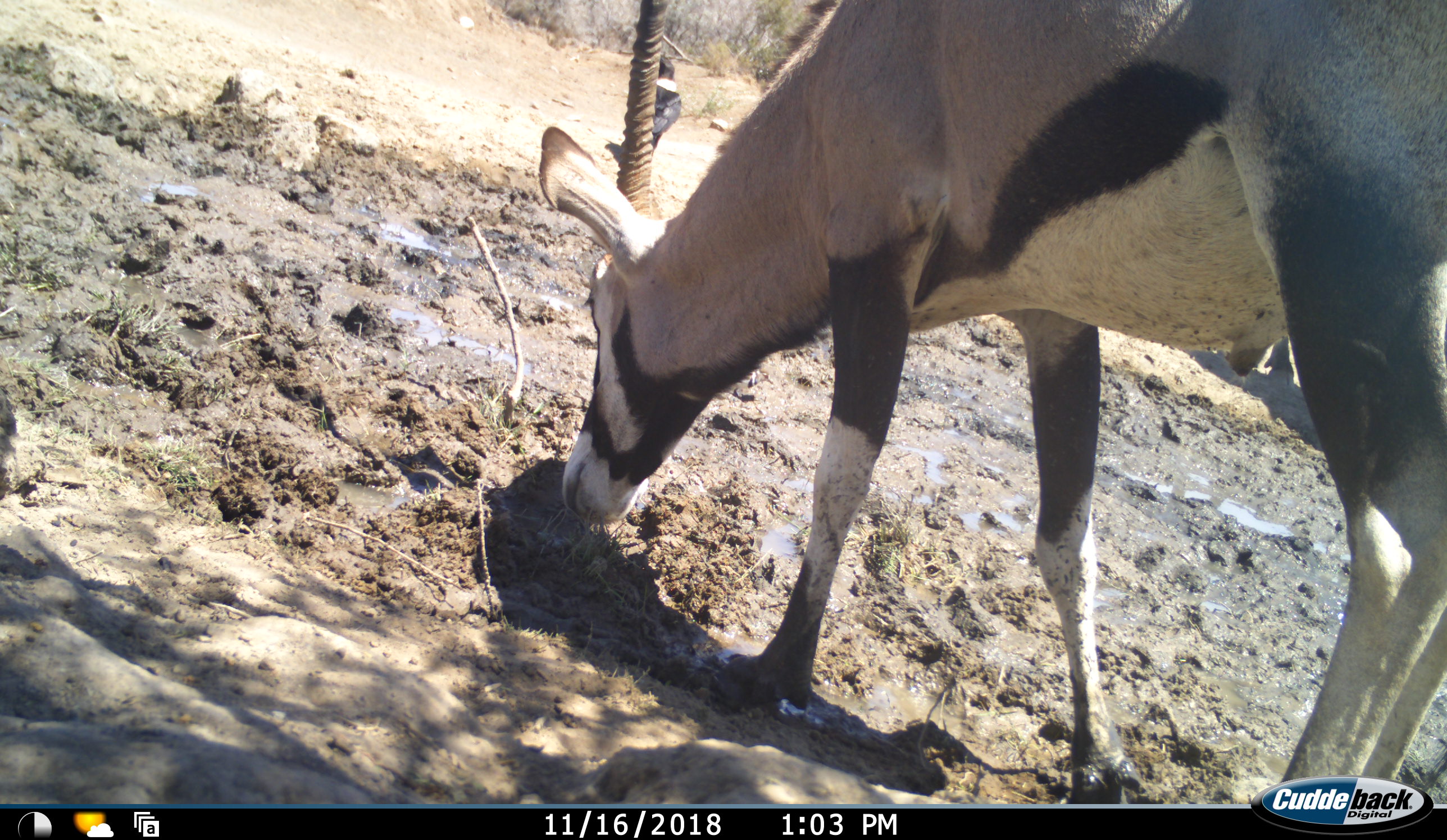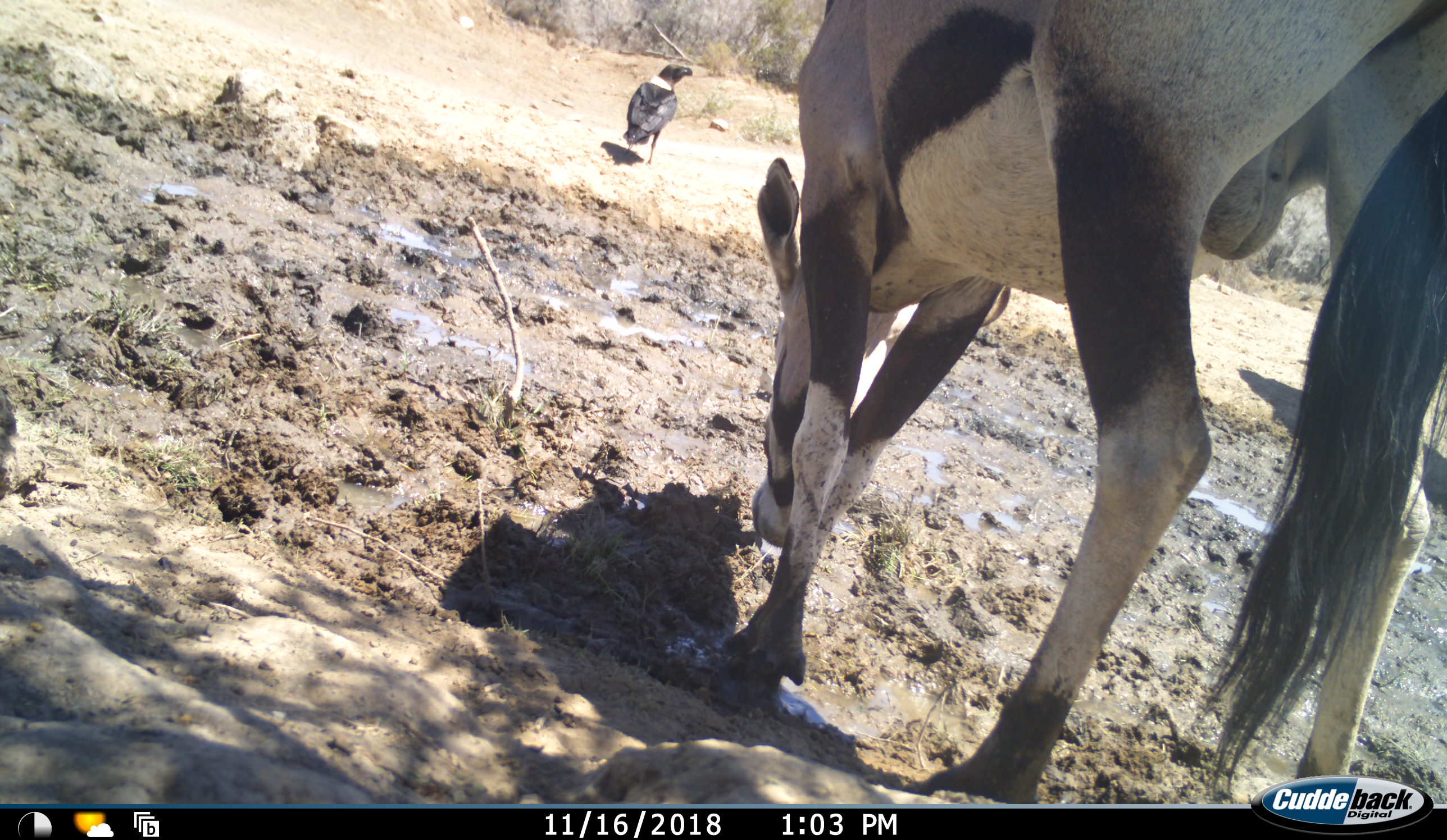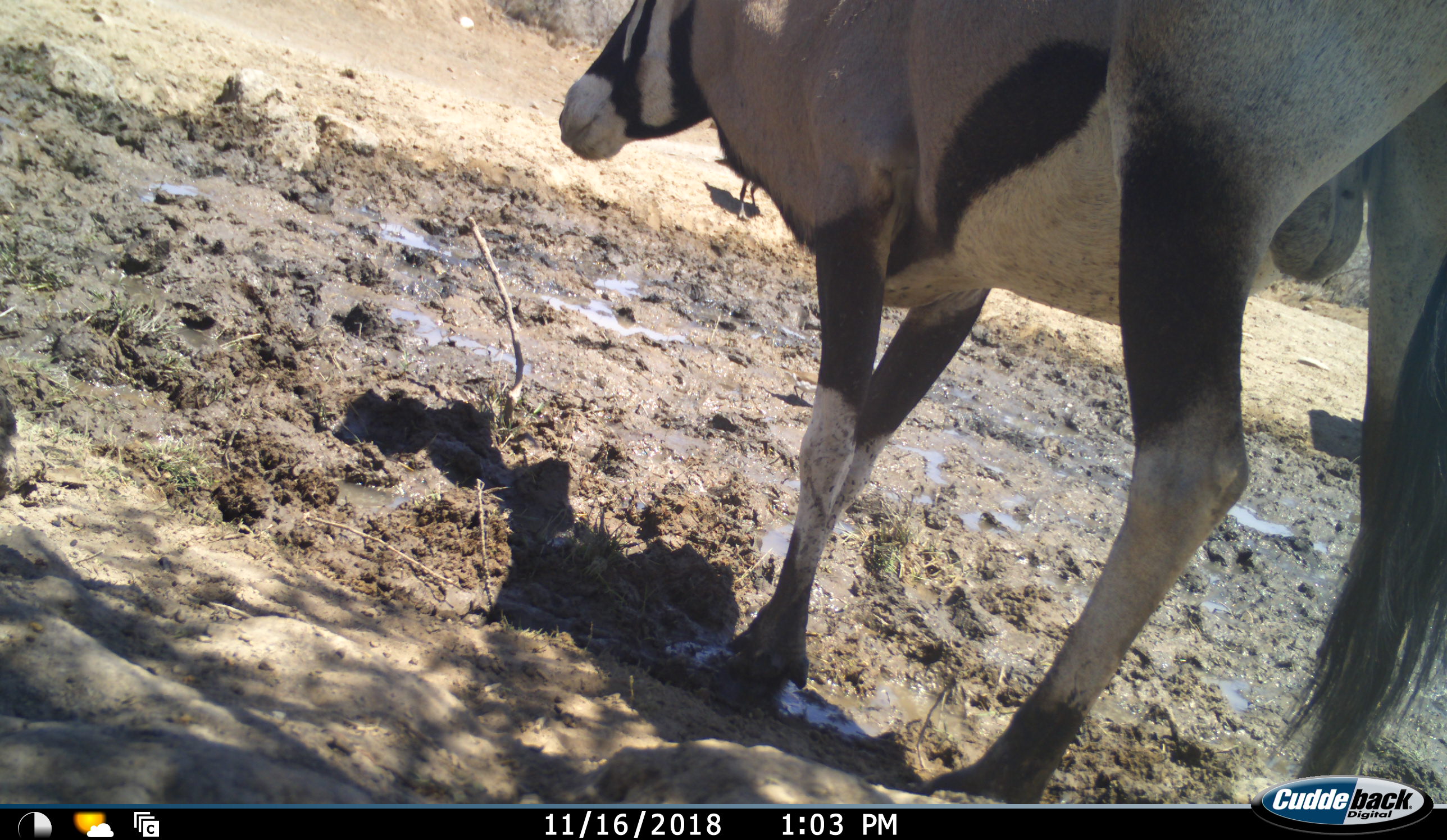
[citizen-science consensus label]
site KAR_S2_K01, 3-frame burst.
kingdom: Animalia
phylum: Chordata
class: Aves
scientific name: Aves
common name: bird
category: birdother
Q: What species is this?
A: Birdother (bird) (Aves).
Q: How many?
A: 1.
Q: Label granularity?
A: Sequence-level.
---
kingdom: Animalia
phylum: Chordata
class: Mammalia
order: Artiodactyla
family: Bovidae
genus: Oryx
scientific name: Oryx gazella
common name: gemsbok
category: oryx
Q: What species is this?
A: Oryx (gemsbok) (Oryx gazella).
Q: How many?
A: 1.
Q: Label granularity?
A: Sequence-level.